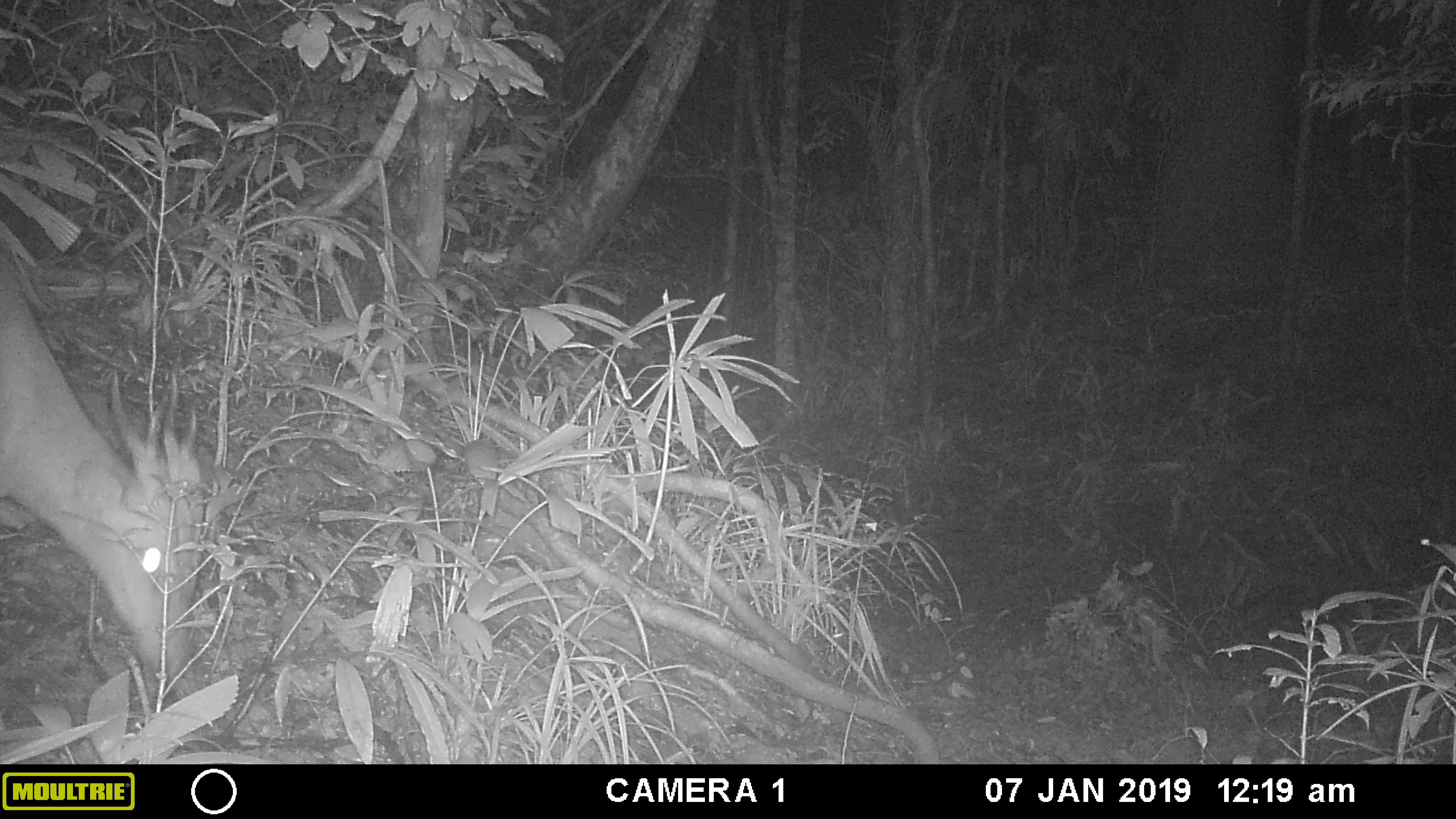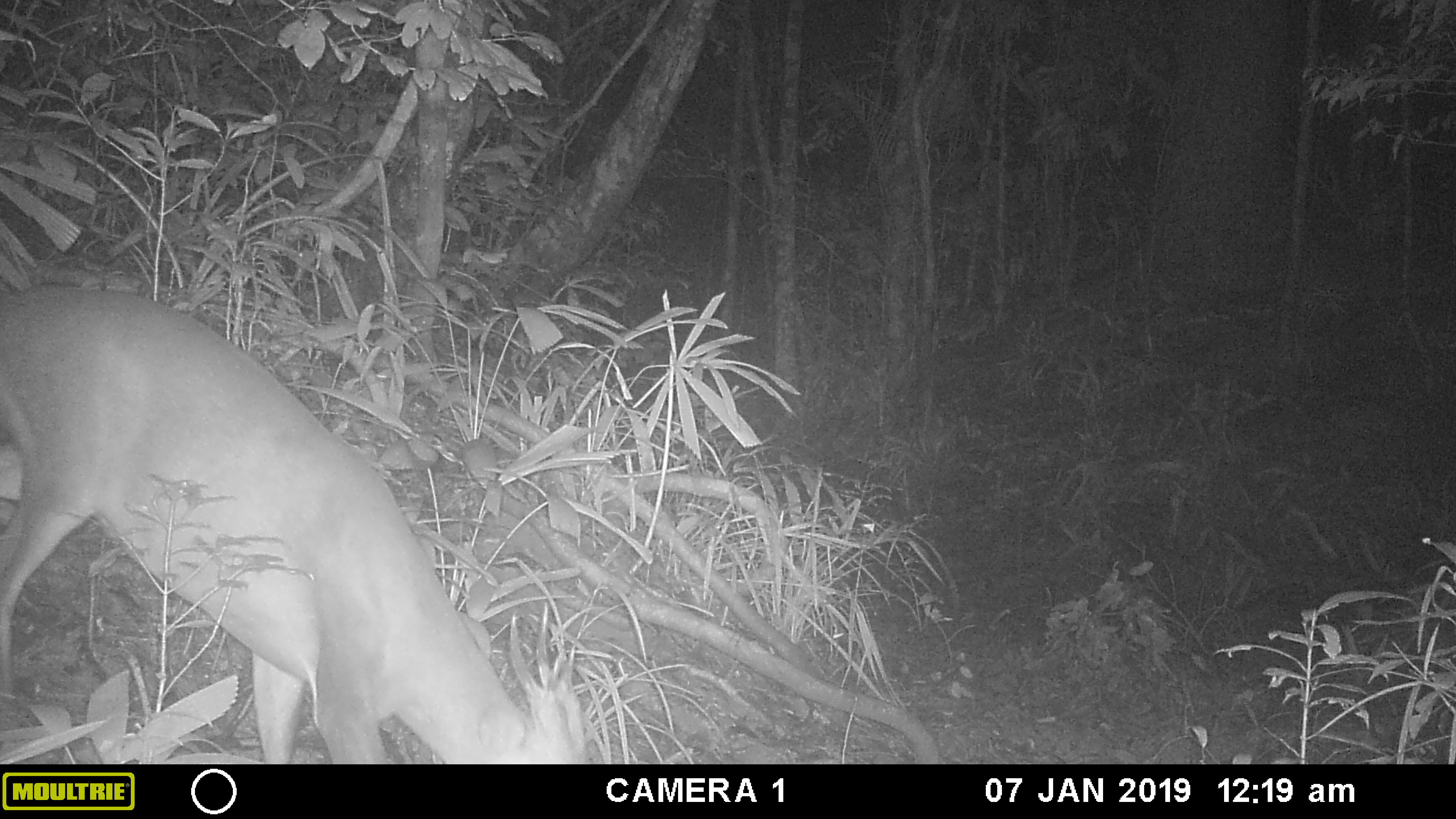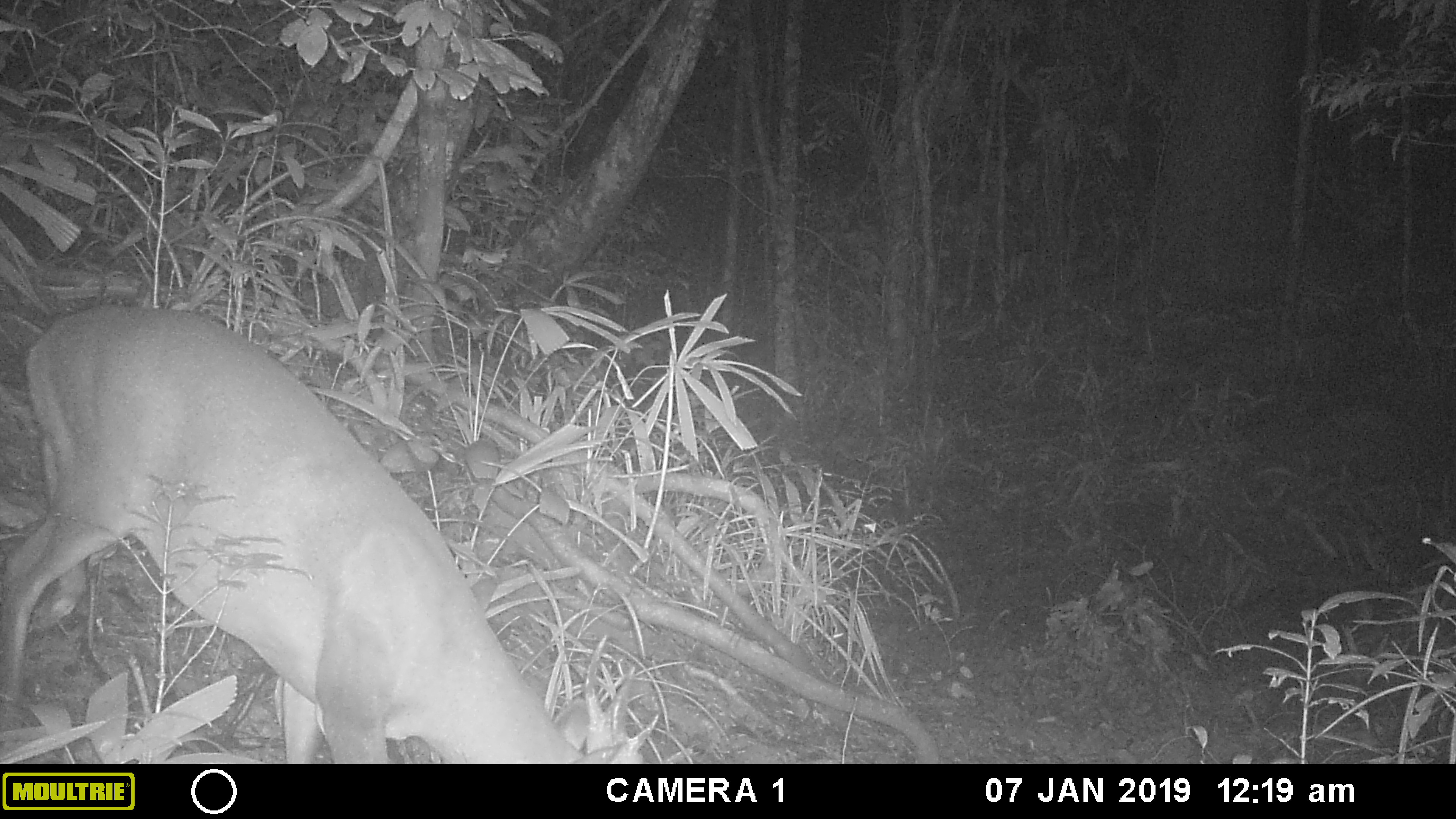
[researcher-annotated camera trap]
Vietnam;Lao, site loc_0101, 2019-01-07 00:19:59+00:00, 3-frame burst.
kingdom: Animalia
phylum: Chordata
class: Mammalia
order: Artiodactyla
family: Cervidae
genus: Muntiacus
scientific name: Muntiacus vuquangensis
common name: large-antlered muntjac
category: large antlered muntjac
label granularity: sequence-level